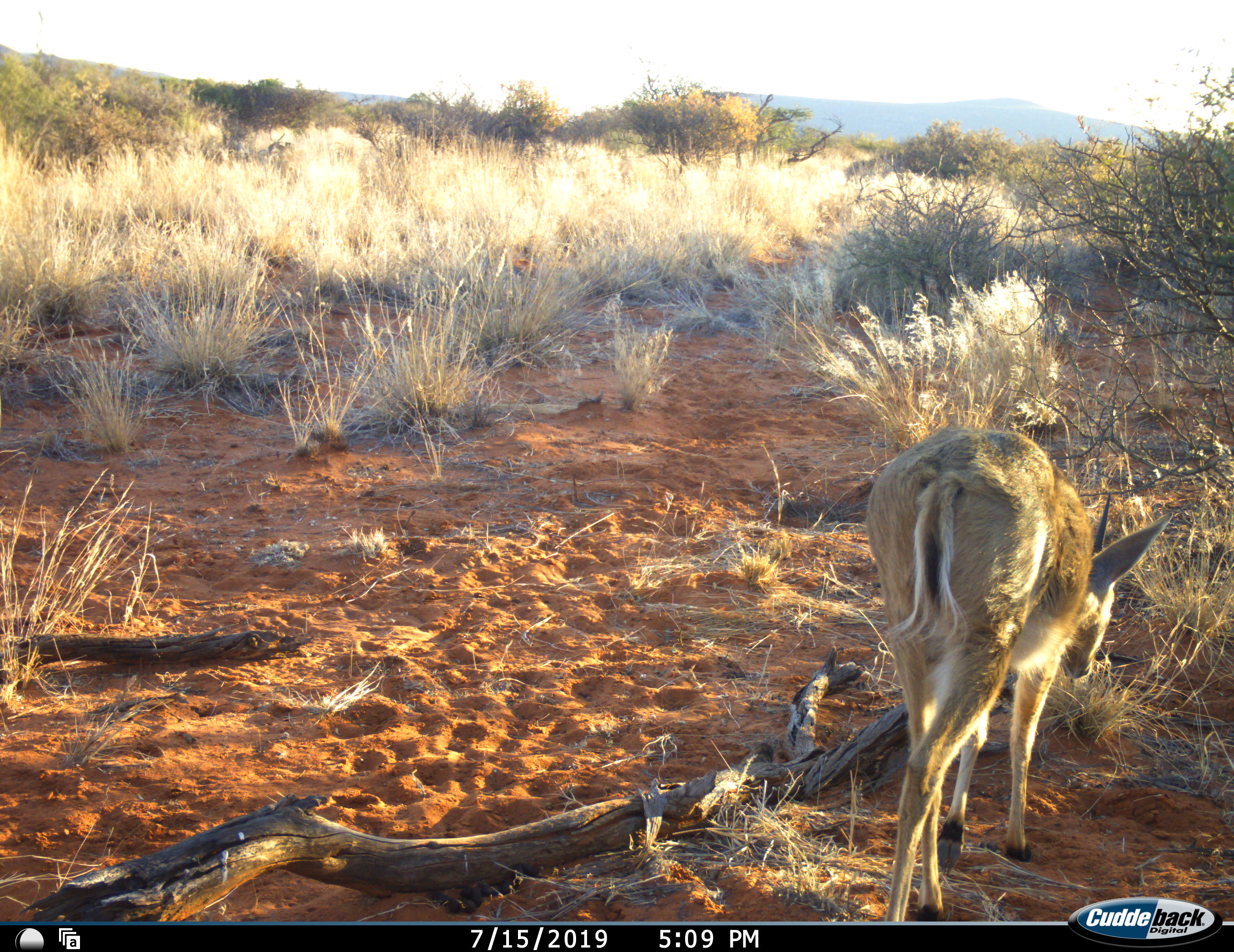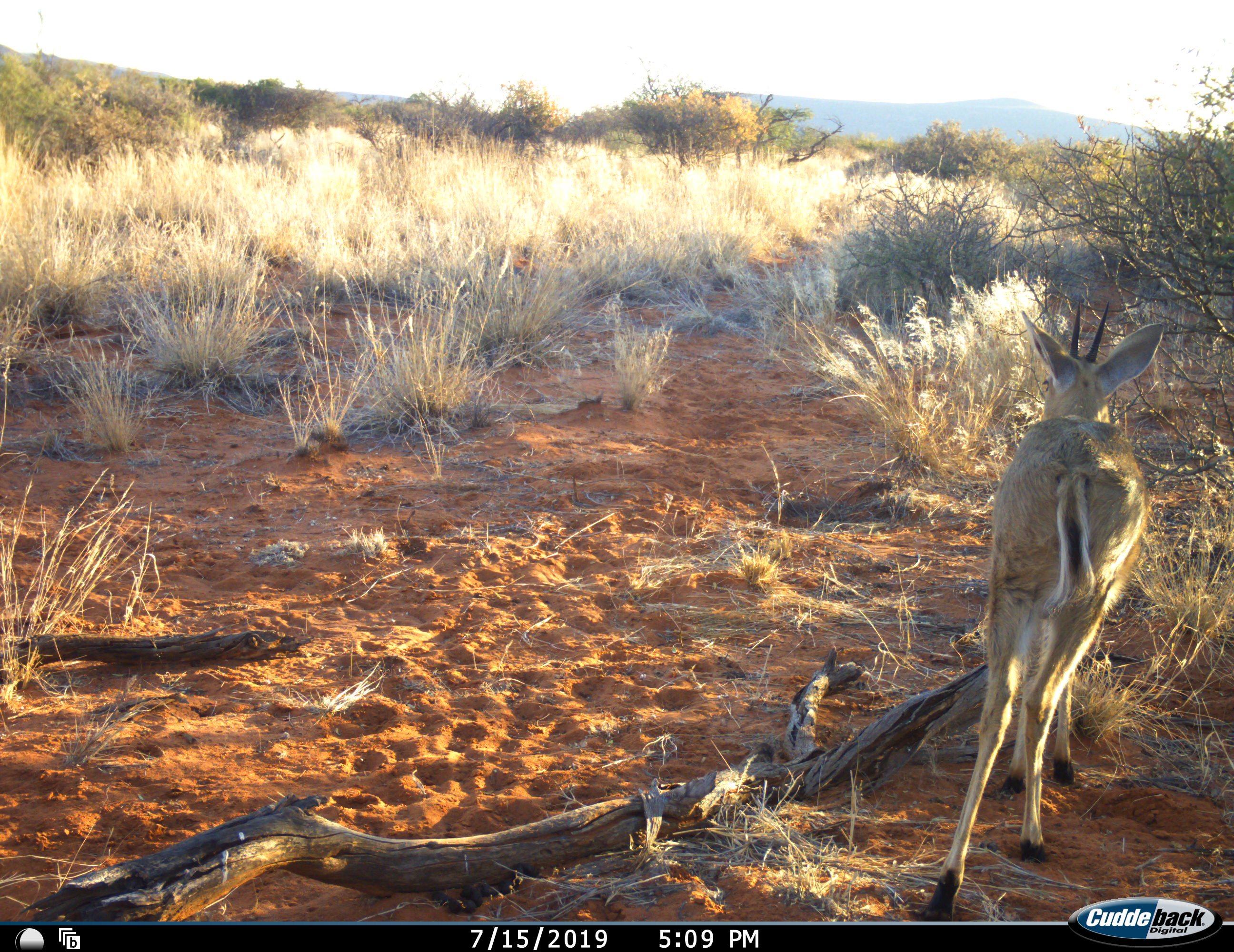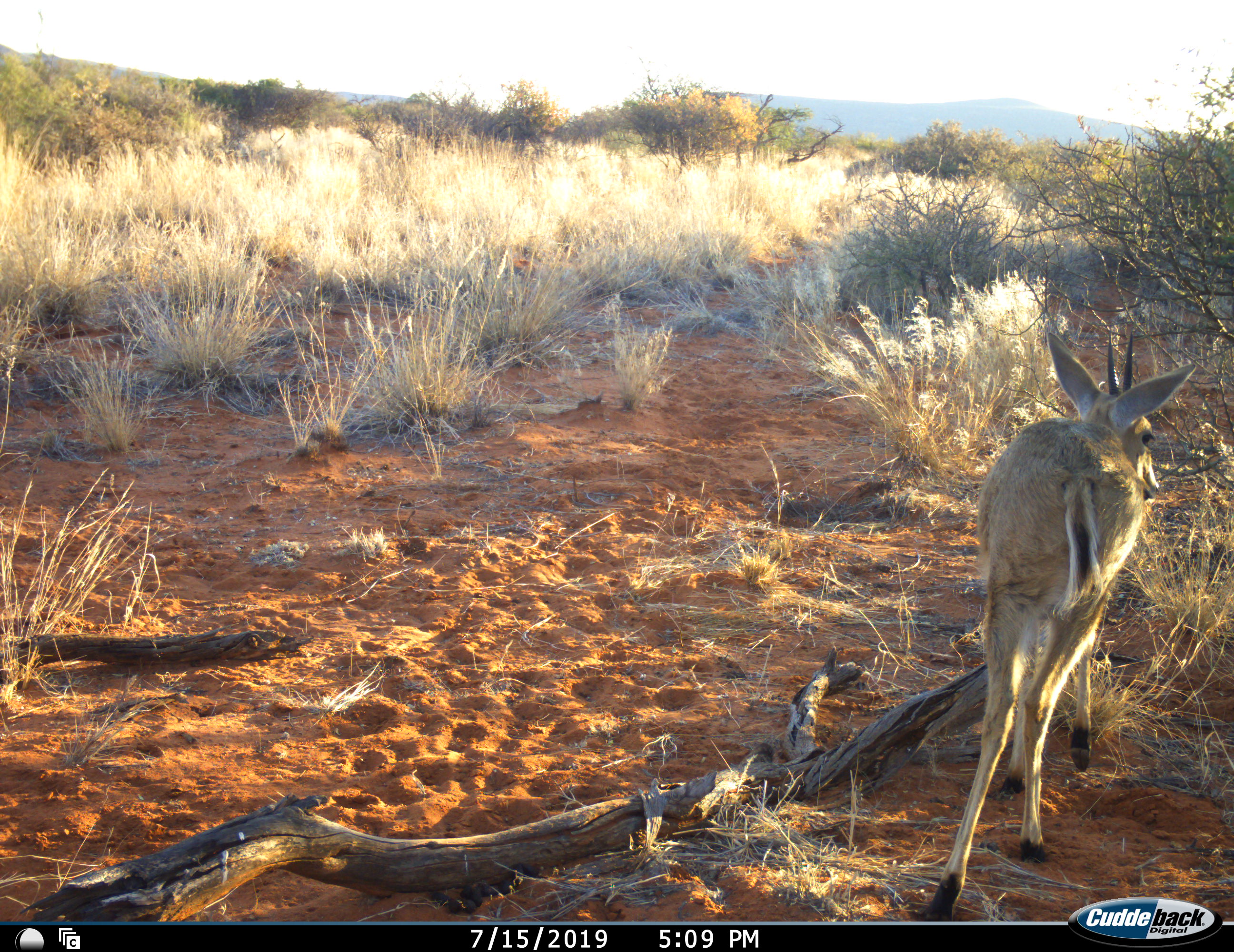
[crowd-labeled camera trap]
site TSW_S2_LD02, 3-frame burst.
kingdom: Animalia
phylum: Chordata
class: Mammalia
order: Artiodactyla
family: Bovidae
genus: Sylvicapra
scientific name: Sylvicapra grimmia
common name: common duiker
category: duikercommongrey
Duikercommongrey (common duiker) (Sylvicapra grimmia), count 1. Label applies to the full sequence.